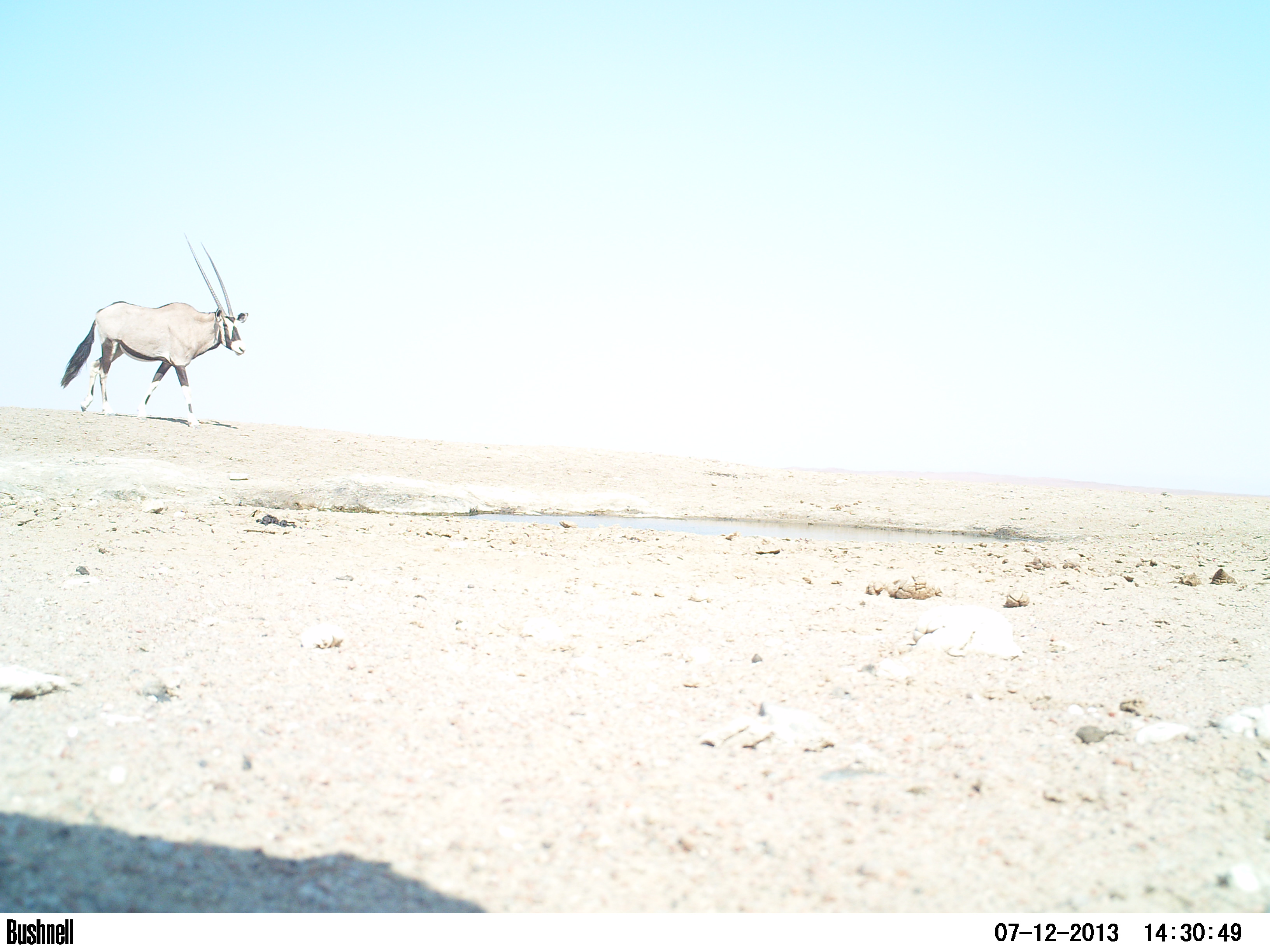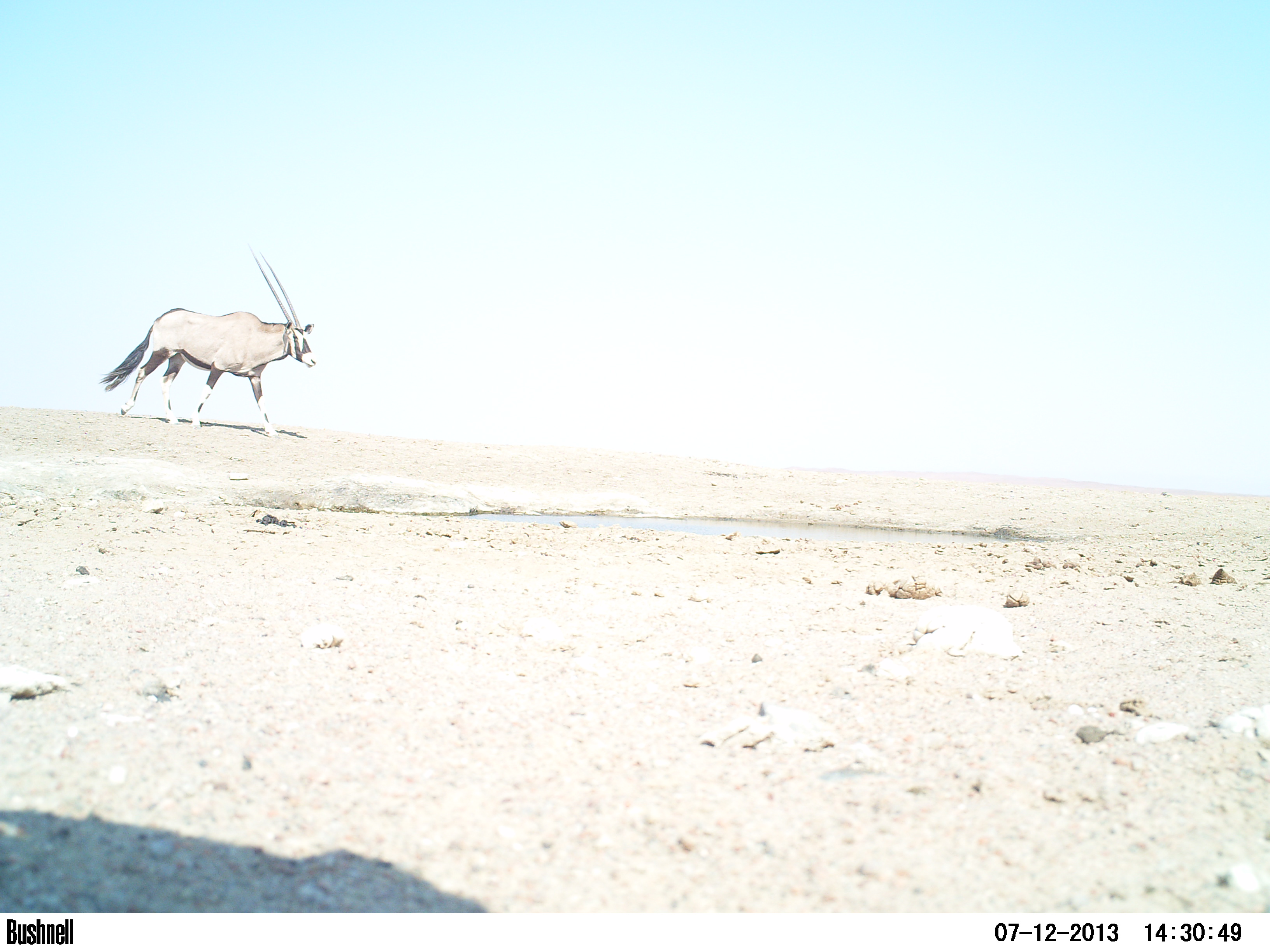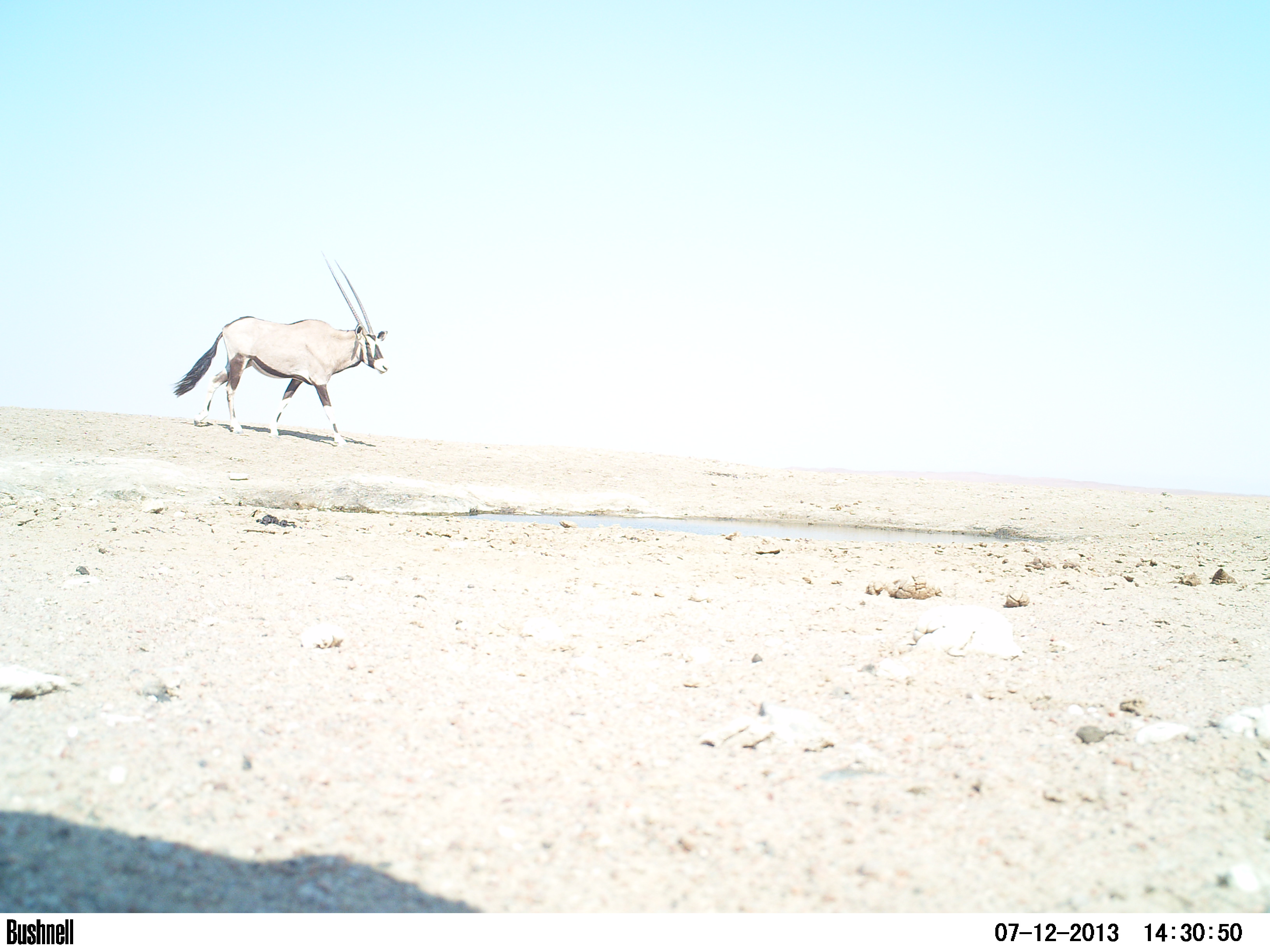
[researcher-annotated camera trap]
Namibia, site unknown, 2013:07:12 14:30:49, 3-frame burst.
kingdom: Animalia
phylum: Chordata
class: Mammalia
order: Artiodactyla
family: Bovidae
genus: Oryx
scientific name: Oryx gazella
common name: gemsbok